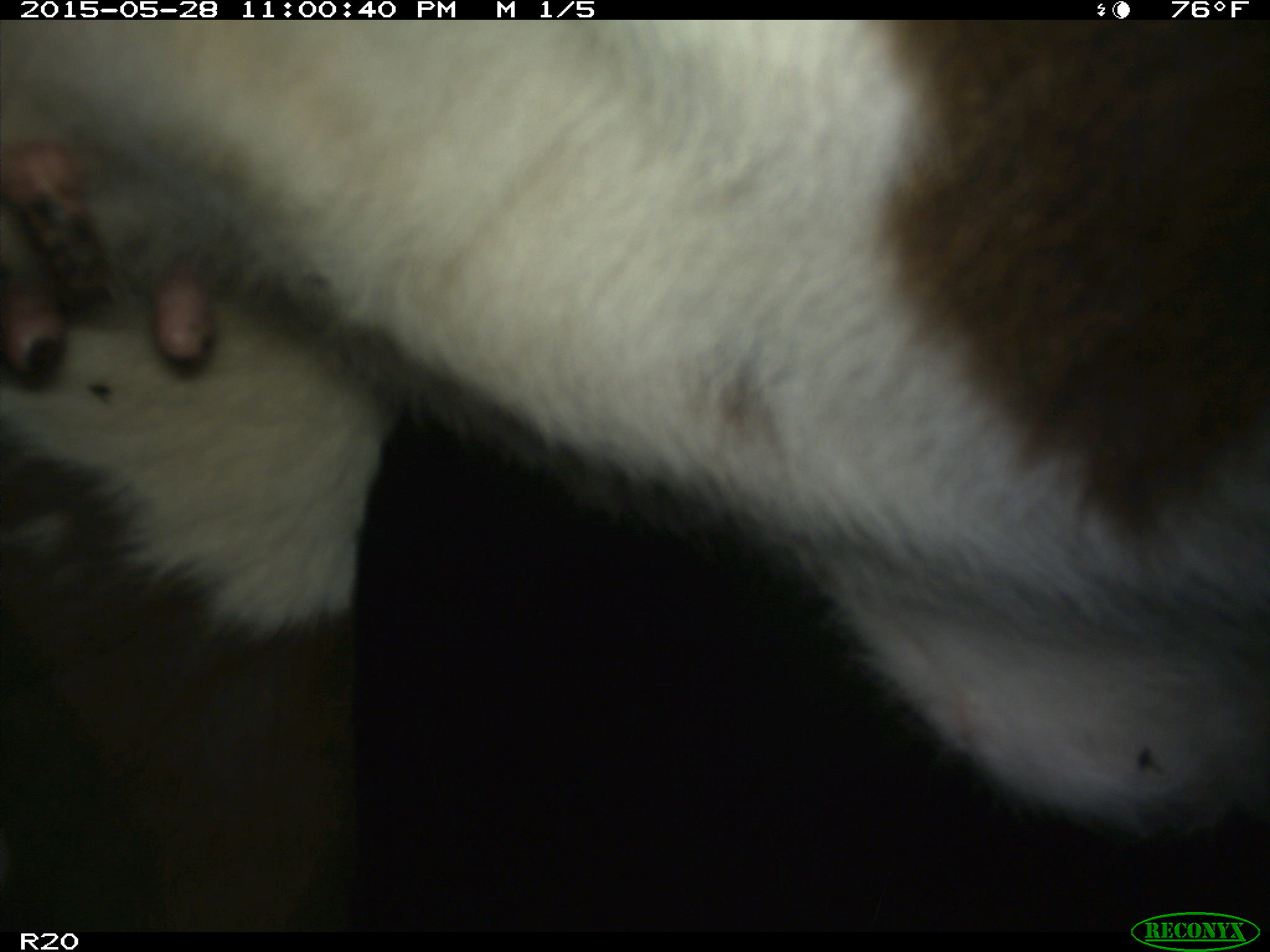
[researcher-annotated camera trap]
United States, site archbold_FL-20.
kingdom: Animalia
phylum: Chordata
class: Mammalia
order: Artiodactyla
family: Bovidae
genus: Bos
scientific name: Bos taurus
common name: domestic cow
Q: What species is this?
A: Bos taurus (domestic cow).